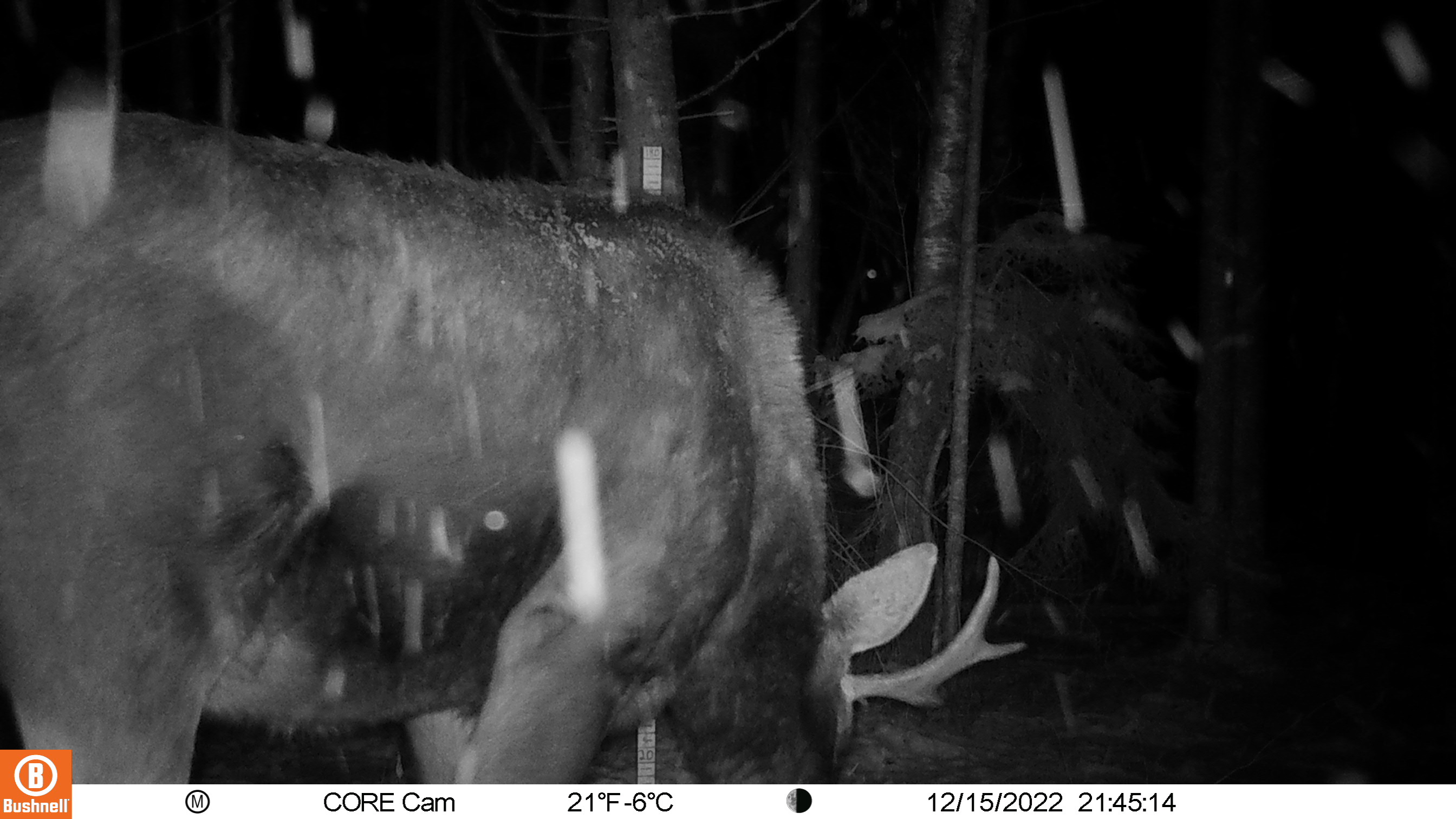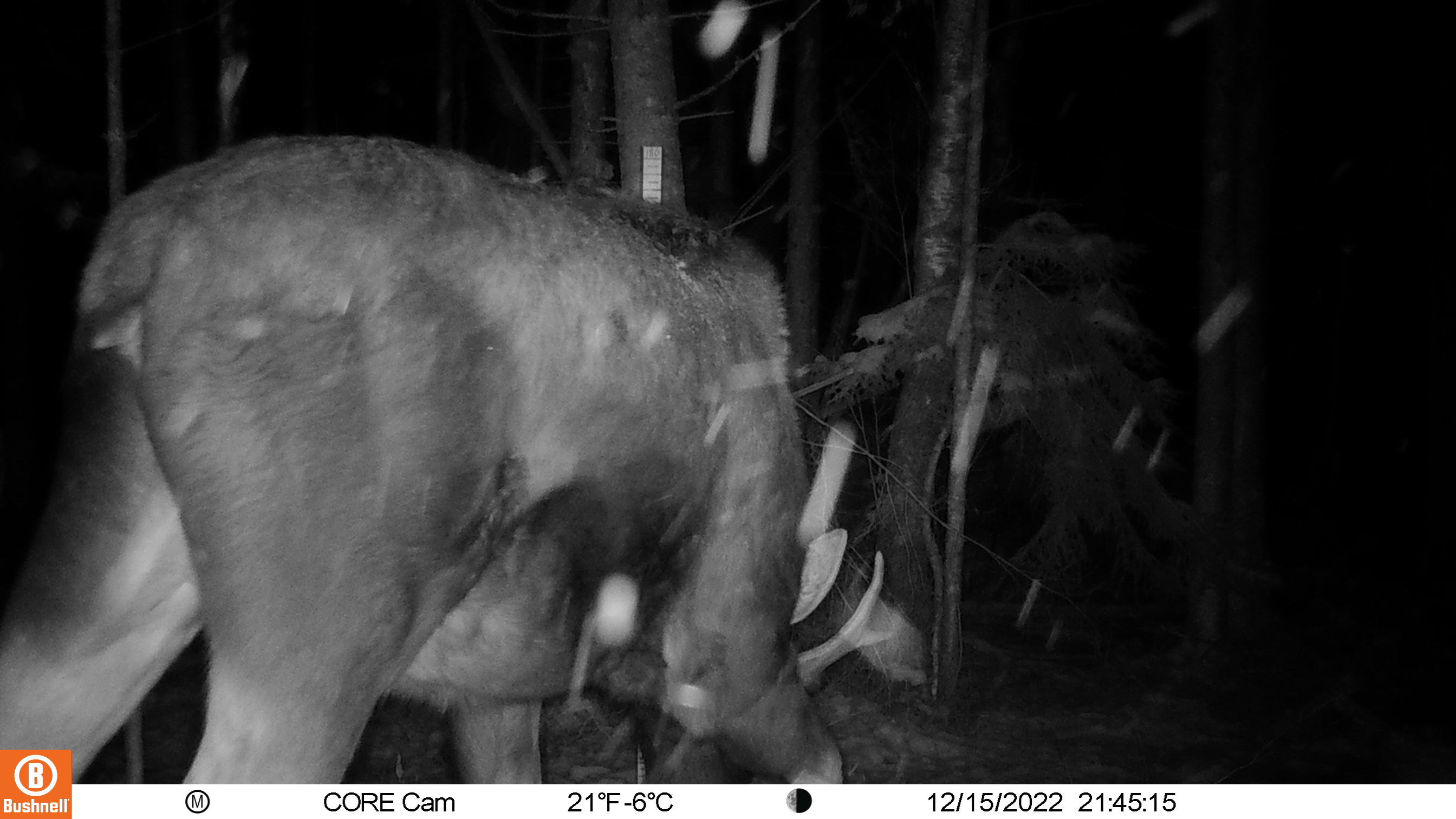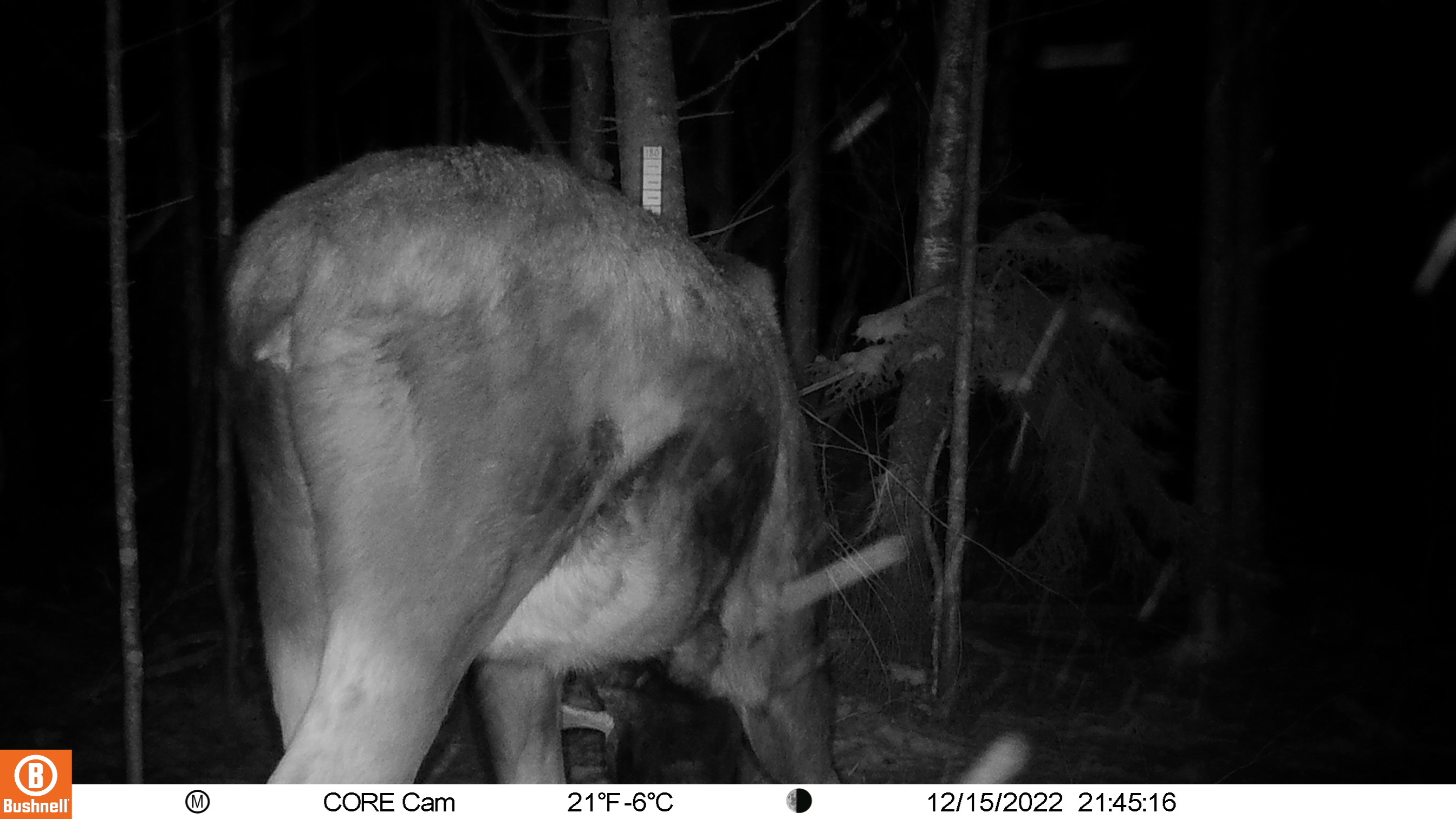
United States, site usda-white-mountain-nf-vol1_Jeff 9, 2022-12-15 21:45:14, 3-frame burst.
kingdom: Animalia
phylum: Chordata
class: Mammalia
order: Artiodactyla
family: Cervidae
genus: Alces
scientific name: Alces alces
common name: moose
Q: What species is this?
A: Moose (Alces alces).